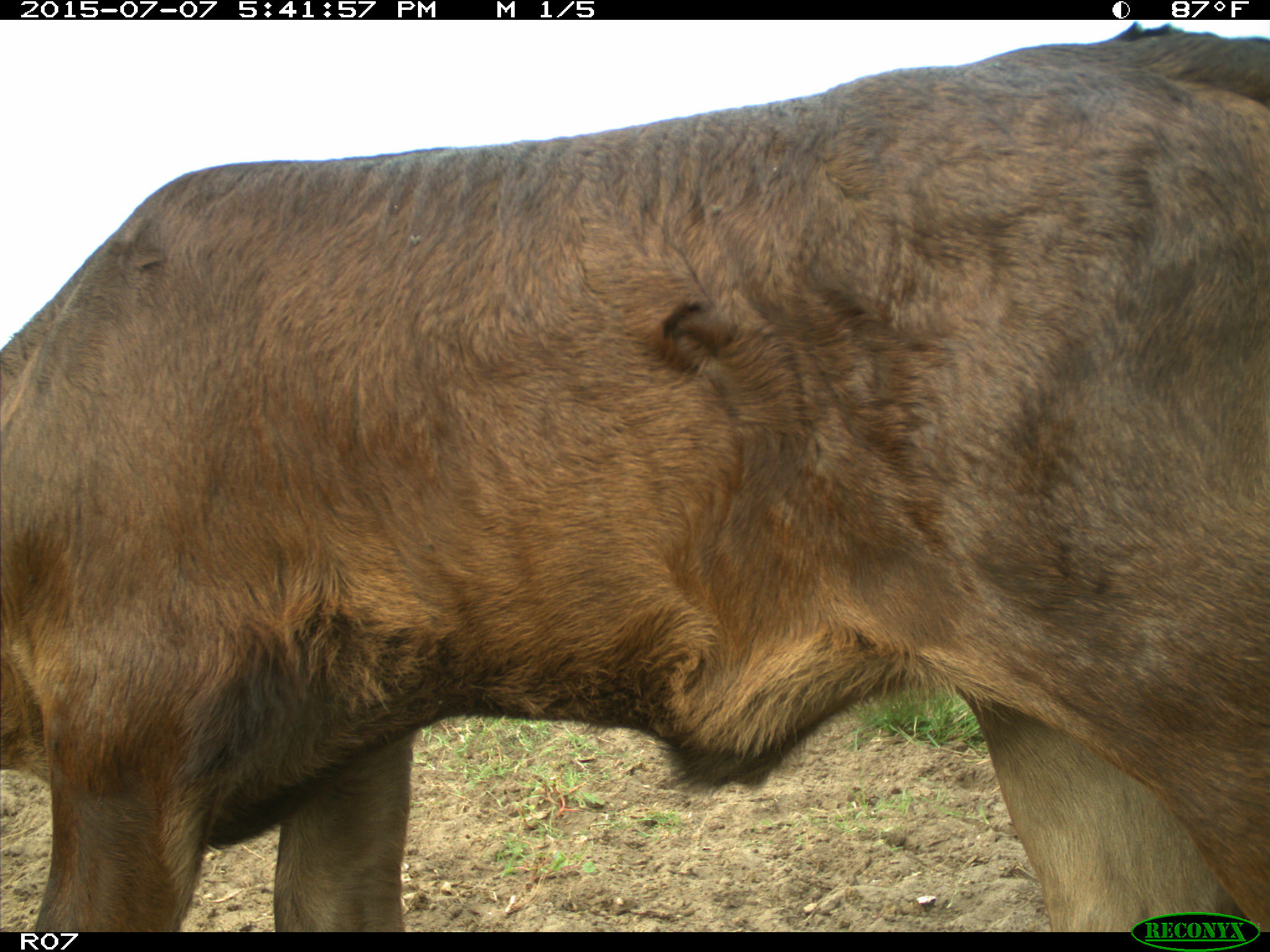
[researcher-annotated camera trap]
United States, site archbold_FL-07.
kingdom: Animalia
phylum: Chordata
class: Mammalia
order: Artiodactyla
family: Bovidae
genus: Bos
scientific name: Bos taurus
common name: domestic cow